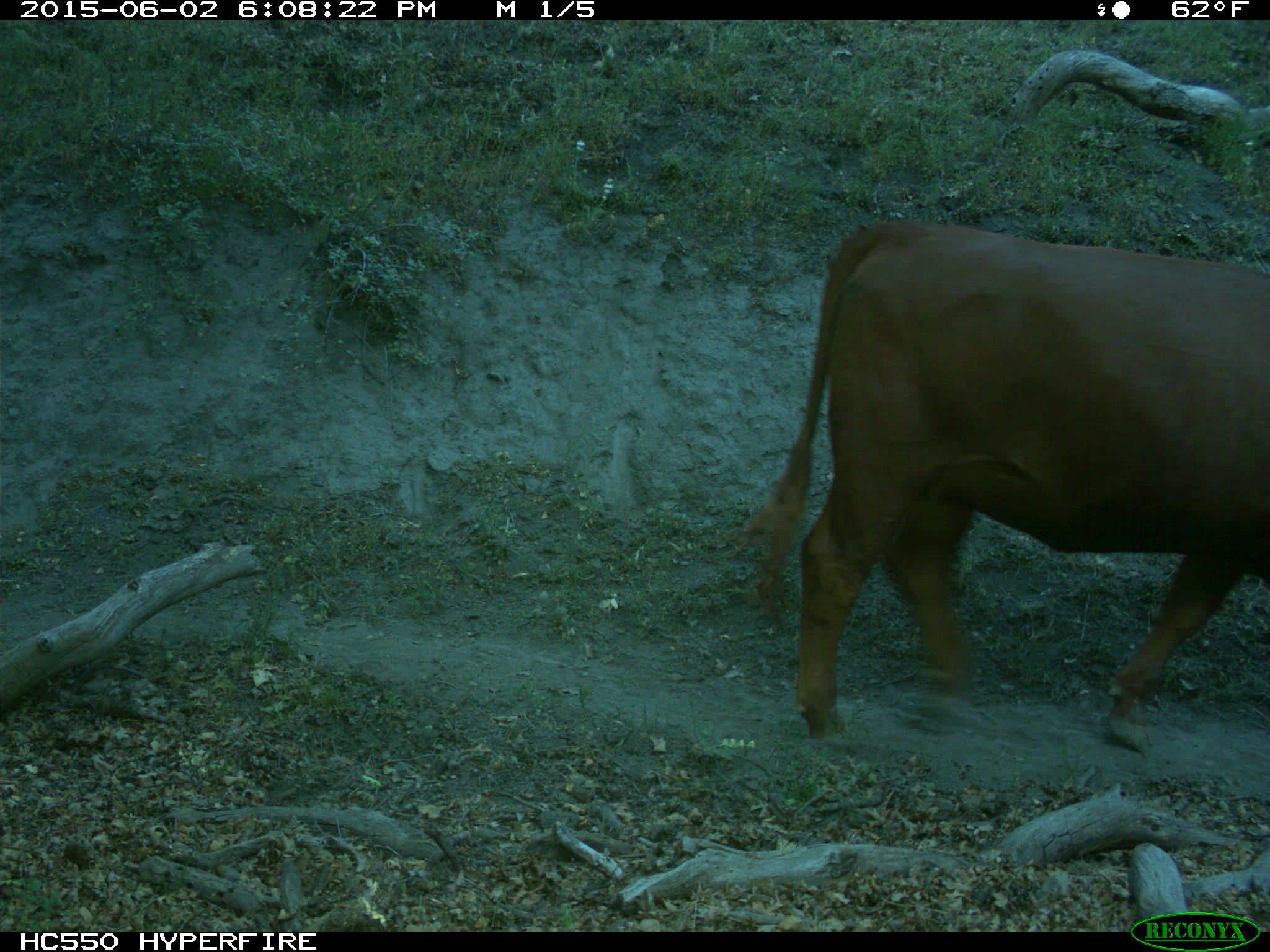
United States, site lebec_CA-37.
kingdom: Animalia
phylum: Chordata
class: Mammalia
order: Artiodactyla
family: Bovidae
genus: Bos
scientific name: Bos taurus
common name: domestic cow